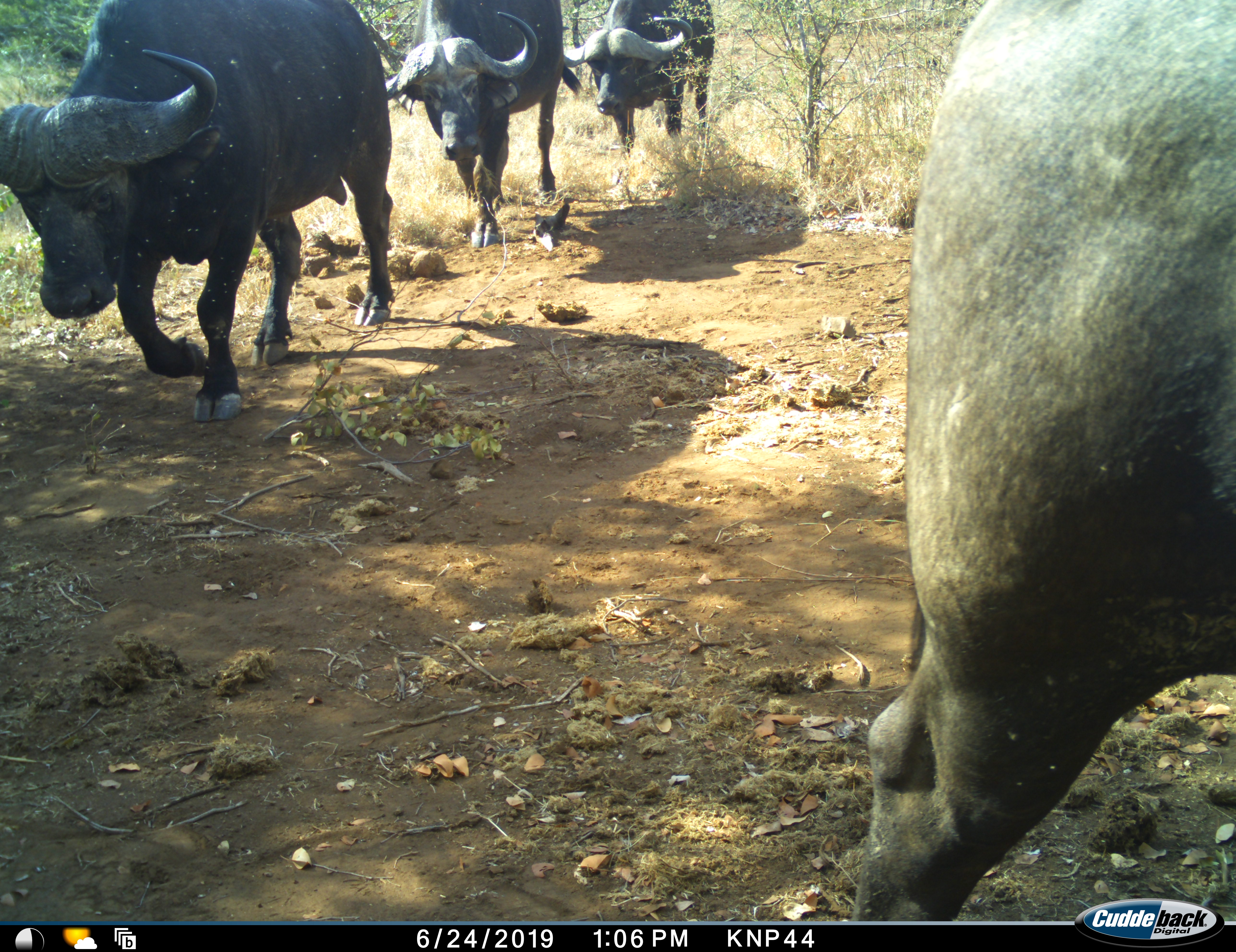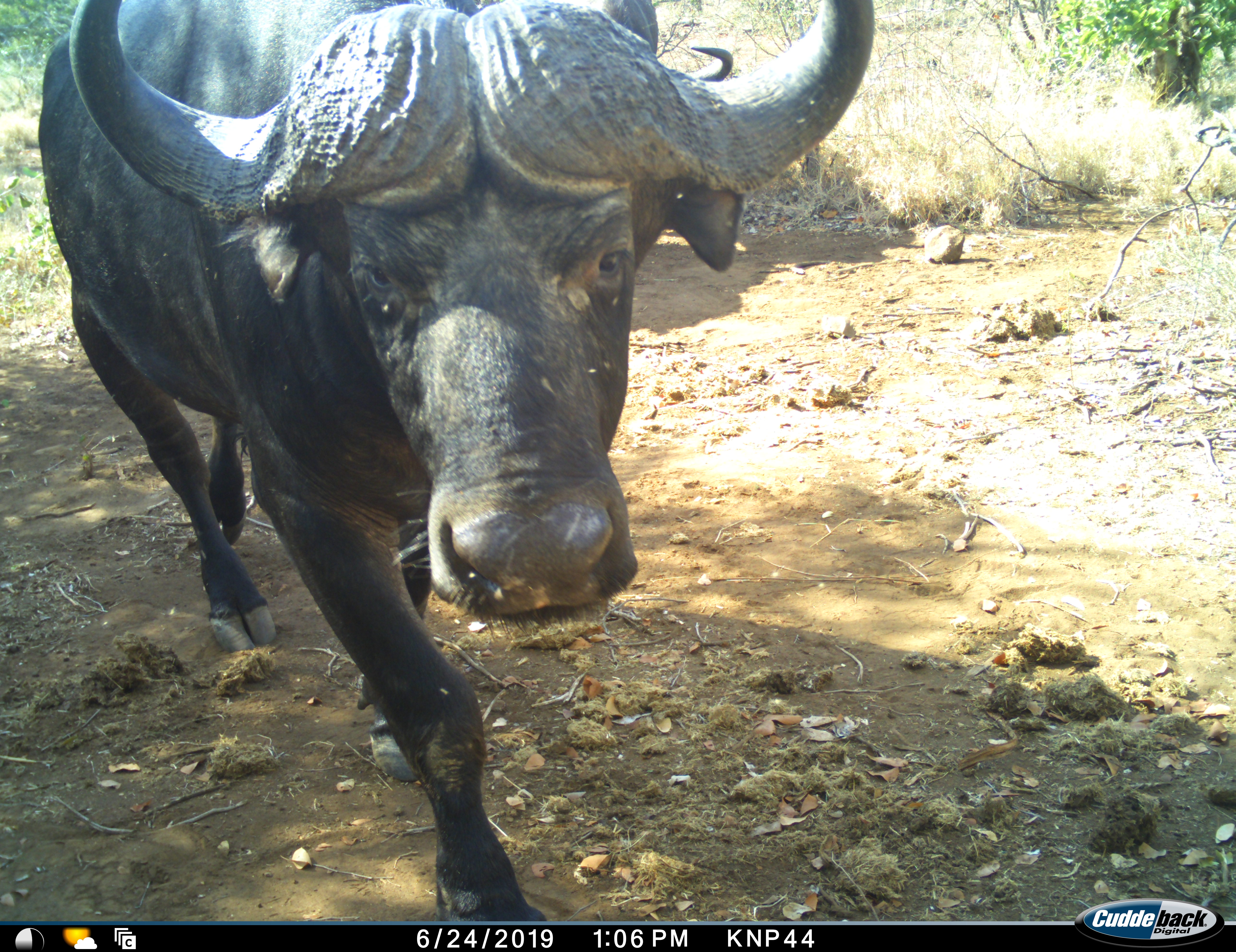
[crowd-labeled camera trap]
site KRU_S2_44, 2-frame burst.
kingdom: Animalia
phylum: Chordata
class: Mammalia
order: Artiodactyla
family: Bovidae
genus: Syncerus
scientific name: Syncerus caffer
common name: african buffalo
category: buffalo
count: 4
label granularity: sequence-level